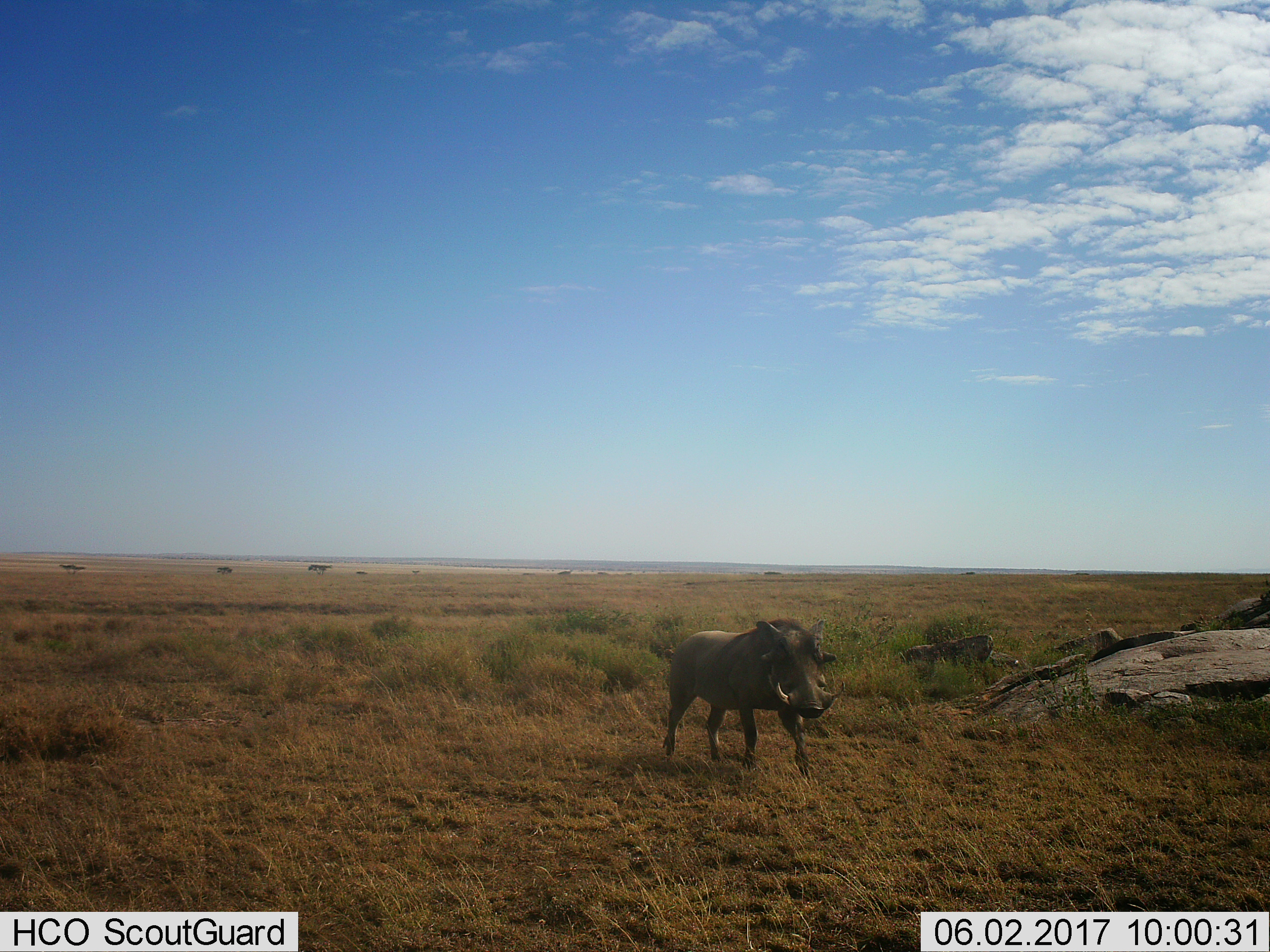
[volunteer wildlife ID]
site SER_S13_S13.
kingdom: Animalia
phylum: Chordata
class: Mammalia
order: Artiodactyla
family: Suidae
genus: Phacochoerus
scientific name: Phacochoerus africanus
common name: warthog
Warthog (Phacochoerus africanus), count 1. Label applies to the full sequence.